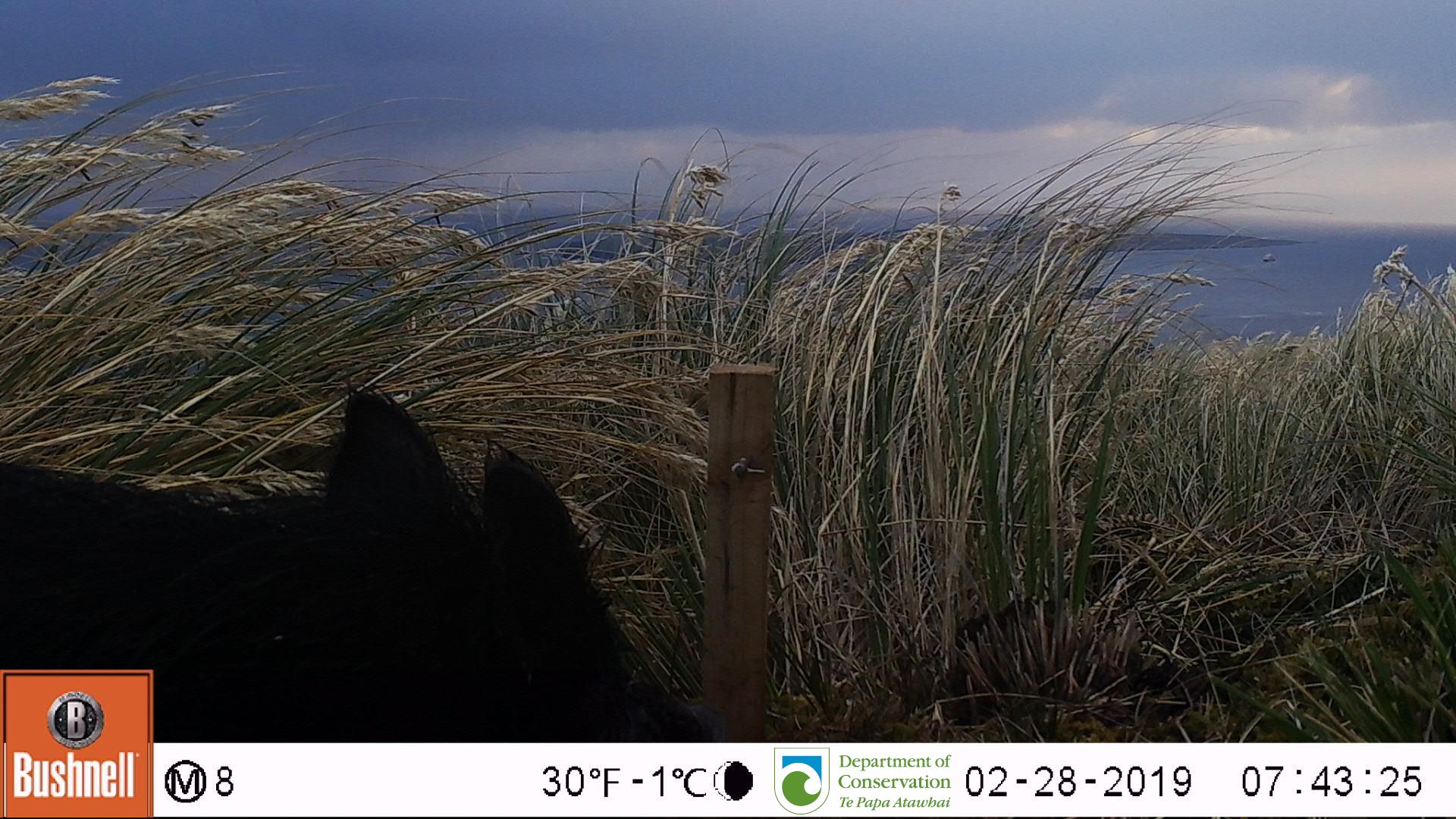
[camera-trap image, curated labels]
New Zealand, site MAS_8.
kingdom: Animalia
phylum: Chordata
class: Mammalia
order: Artiodactyla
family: Suidae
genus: Sus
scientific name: Sus scrofa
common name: pig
Pig (Sus scrofa).